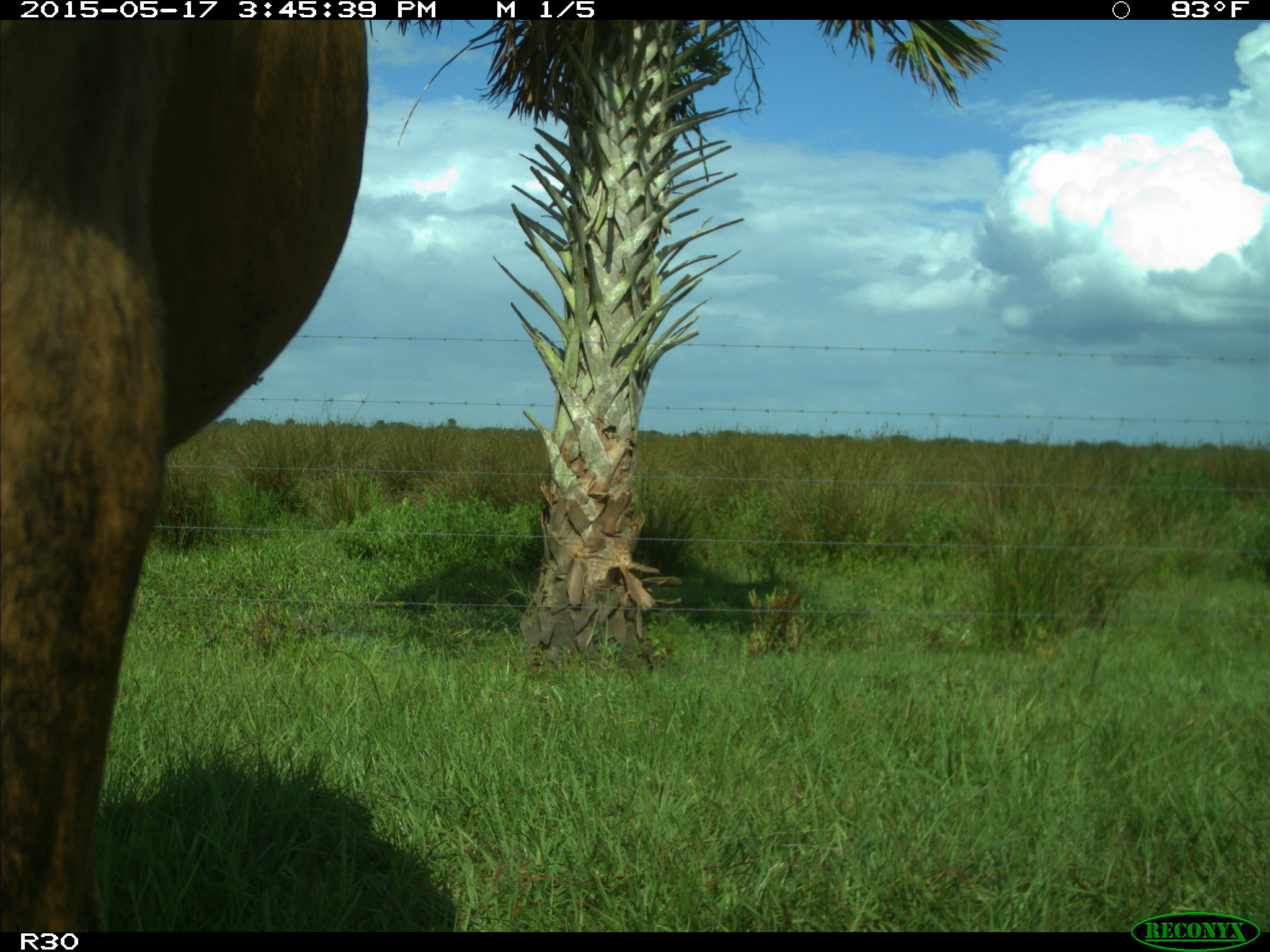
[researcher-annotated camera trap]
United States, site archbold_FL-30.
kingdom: Animalia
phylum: Chordata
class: Mammalia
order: Artiodactyla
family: Bovidae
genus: Bos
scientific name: Bos taurus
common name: domestic cow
Bos taurus (domestic cow).